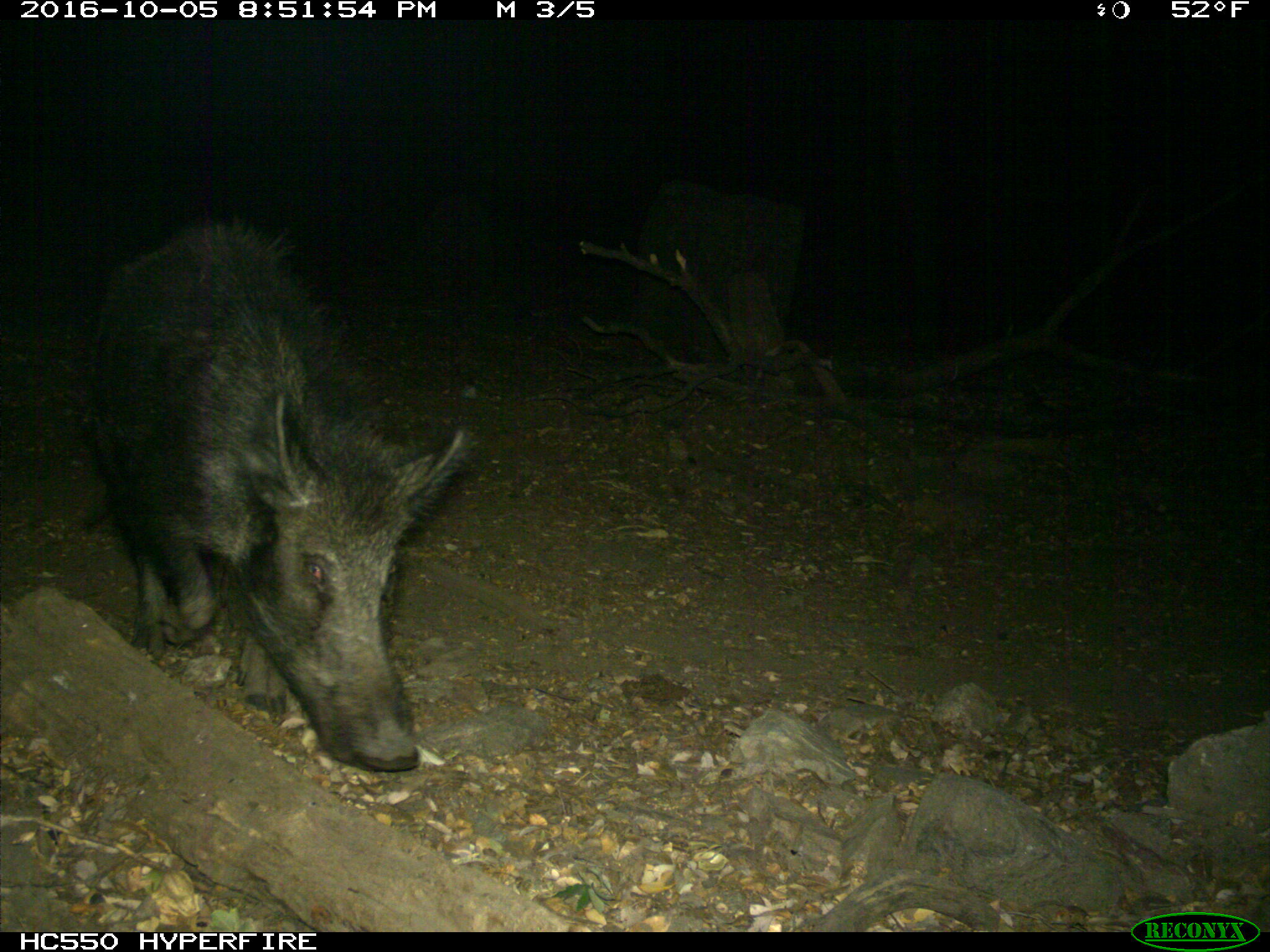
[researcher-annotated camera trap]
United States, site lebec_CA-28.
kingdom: Animalia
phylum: Chordata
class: Mammalia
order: Artiodactyla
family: Suidae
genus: Sus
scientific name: Sus scrofa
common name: wild boar